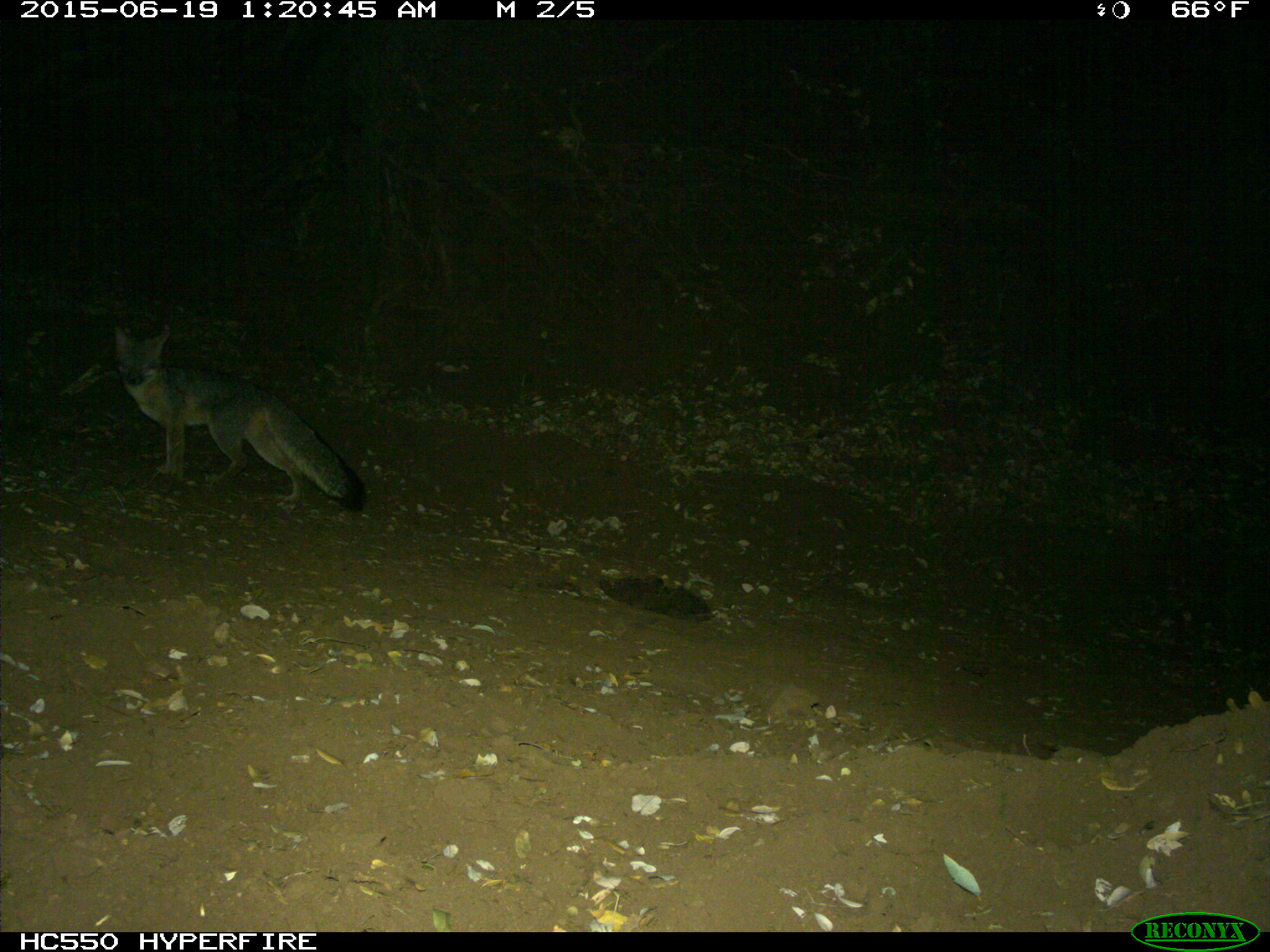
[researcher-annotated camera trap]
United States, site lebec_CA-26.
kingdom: Animalia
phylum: Chordata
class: Mammalia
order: Carnivora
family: Canidae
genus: Urocyon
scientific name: Urocyon cinereoargenteus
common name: gray fox